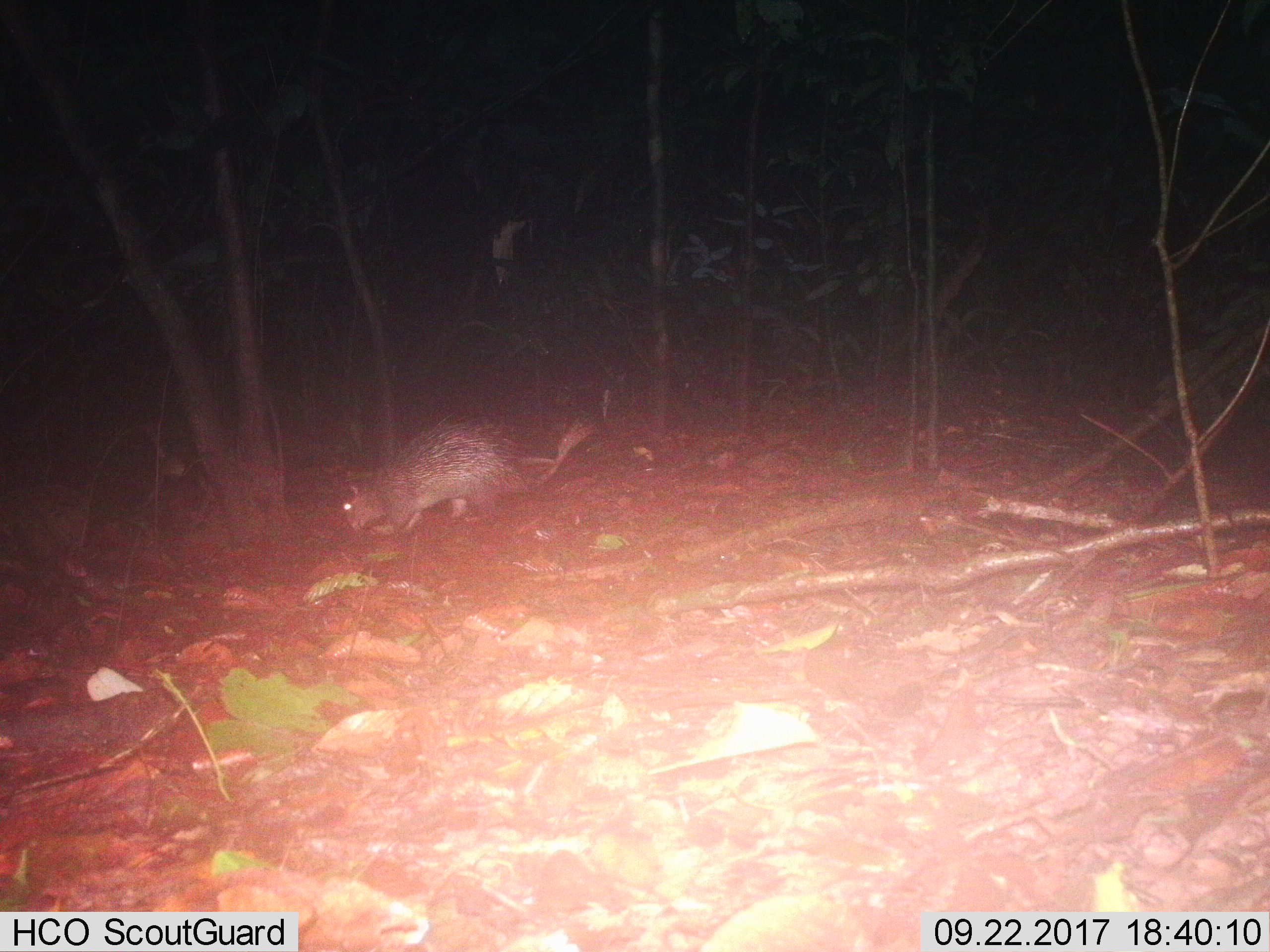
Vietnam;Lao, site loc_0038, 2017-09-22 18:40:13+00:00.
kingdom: Animalia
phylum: Chordata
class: Mammalia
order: Rodentia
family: Hystricidae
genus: Atherurus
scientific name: Atherurus macrourus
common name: asiatic brush-tailed porcupine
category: asiatic brush tailed porcupine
Asiatic brush tailed porcupine (asiatic brush-tailed porcupine) (Atherurus macrourus). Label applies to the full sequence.